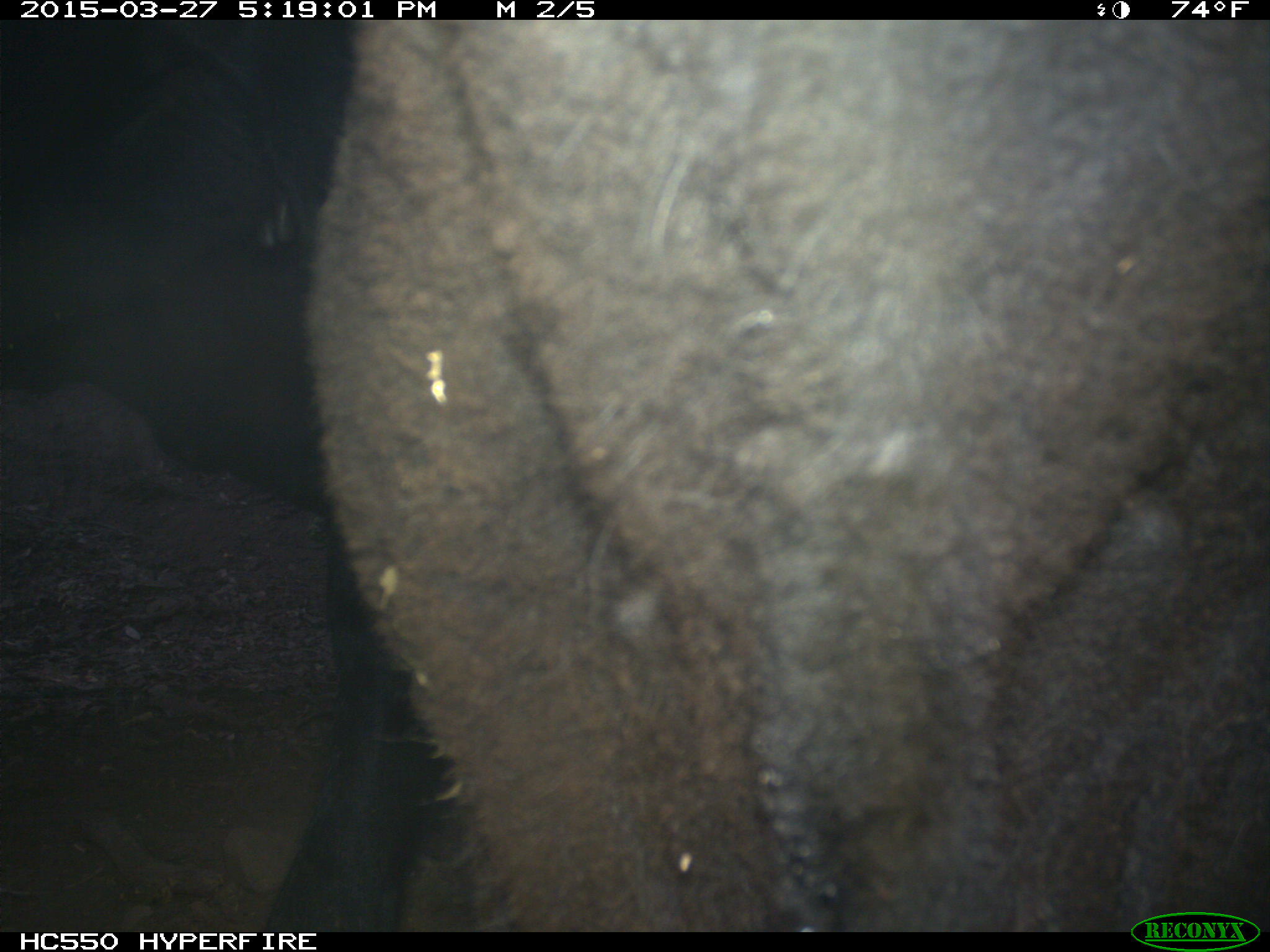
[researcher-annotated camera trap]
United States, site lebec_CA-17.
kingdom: Animalia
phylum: Chordata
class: Mammalia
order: Artiodactyla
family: Bovidae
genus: Bos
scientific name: Bos taurus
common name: domestic cow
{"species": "Bos taurus (domestic cow)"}